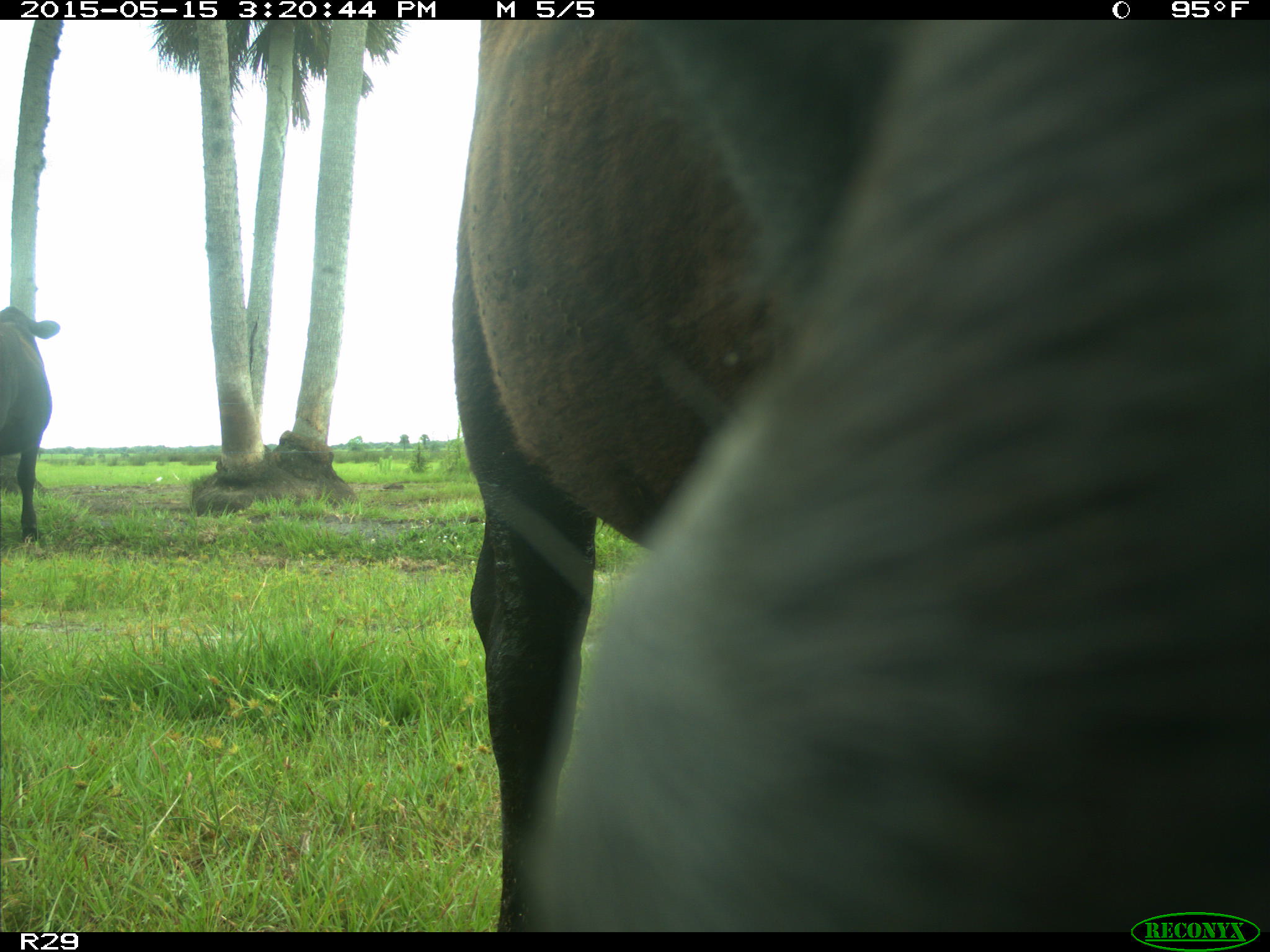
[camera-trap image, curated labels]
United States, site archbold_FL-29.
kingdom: Animalia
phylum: Chordata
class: Mammalia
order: Artiodactyla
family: Bovidae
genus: Bos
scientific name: Bos taurus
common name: domestic cow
Bos taurus (domestic cow).